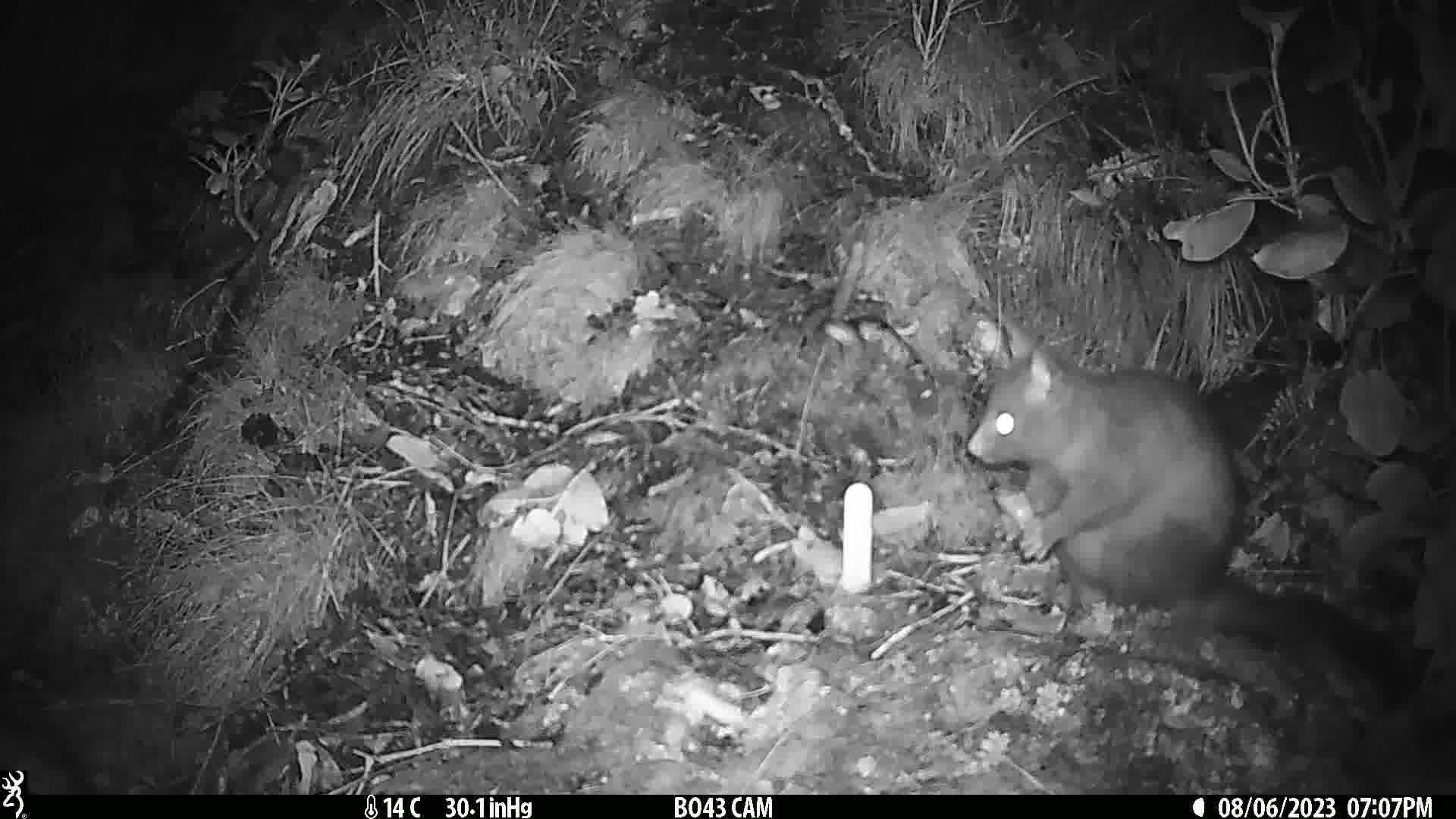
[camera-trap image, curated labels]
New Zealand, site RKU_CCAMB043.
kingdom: Animalia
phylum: Chordata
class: Mammalia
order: Diprotodontia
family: Phalangeridae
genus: Trichosurus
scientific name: Trichosurus vulpecula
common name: common brushtail possum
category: possum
Possum (common brushtail possum) (Trichosurus vulpecula).